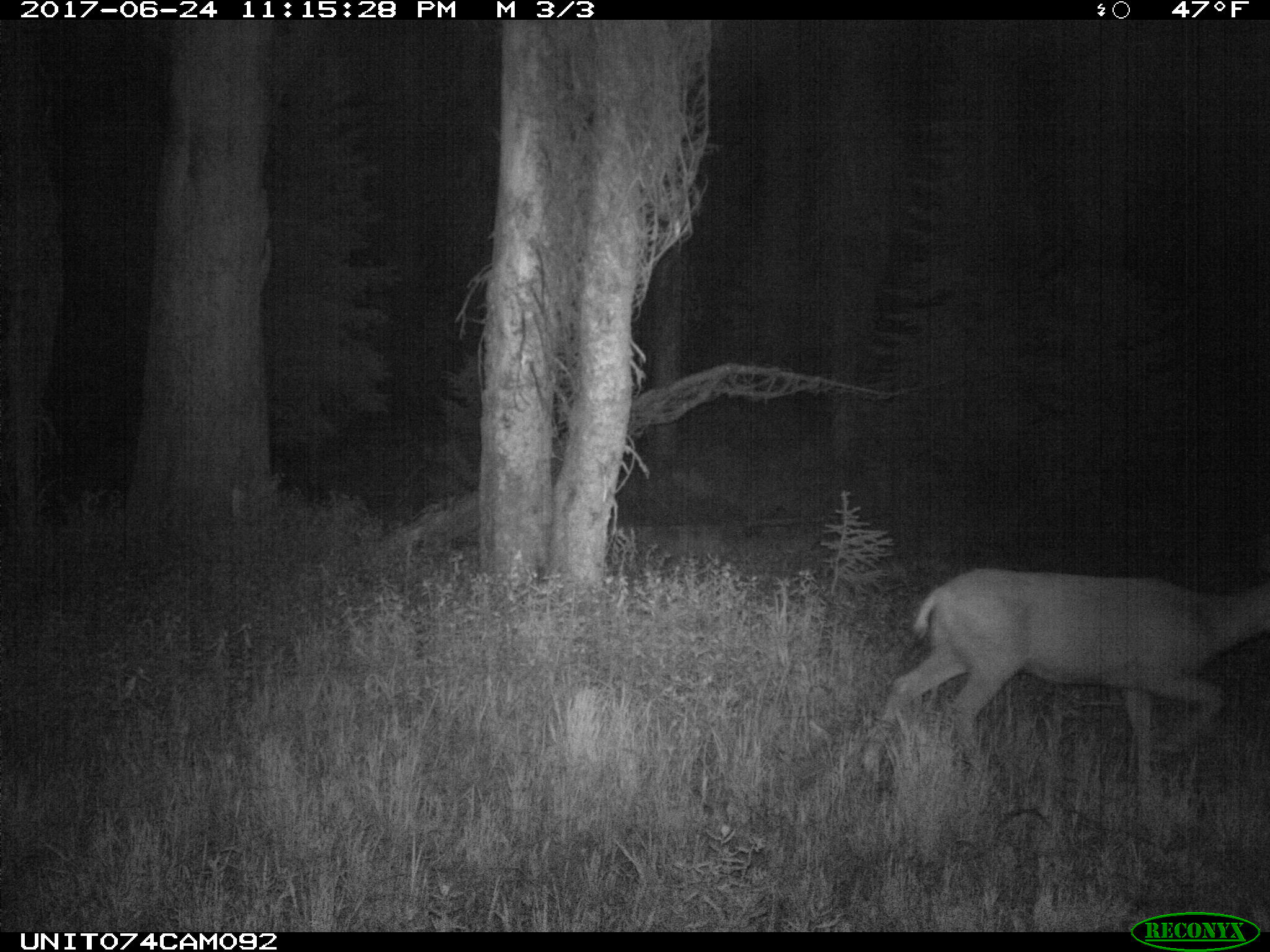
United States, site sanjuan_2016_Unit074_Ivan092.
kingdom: Animalia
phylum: Chordata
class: Mammalia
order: Artiodactyla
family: Cervidae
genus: Odocoileus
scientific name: Odocoileus hemionus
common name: mule deer